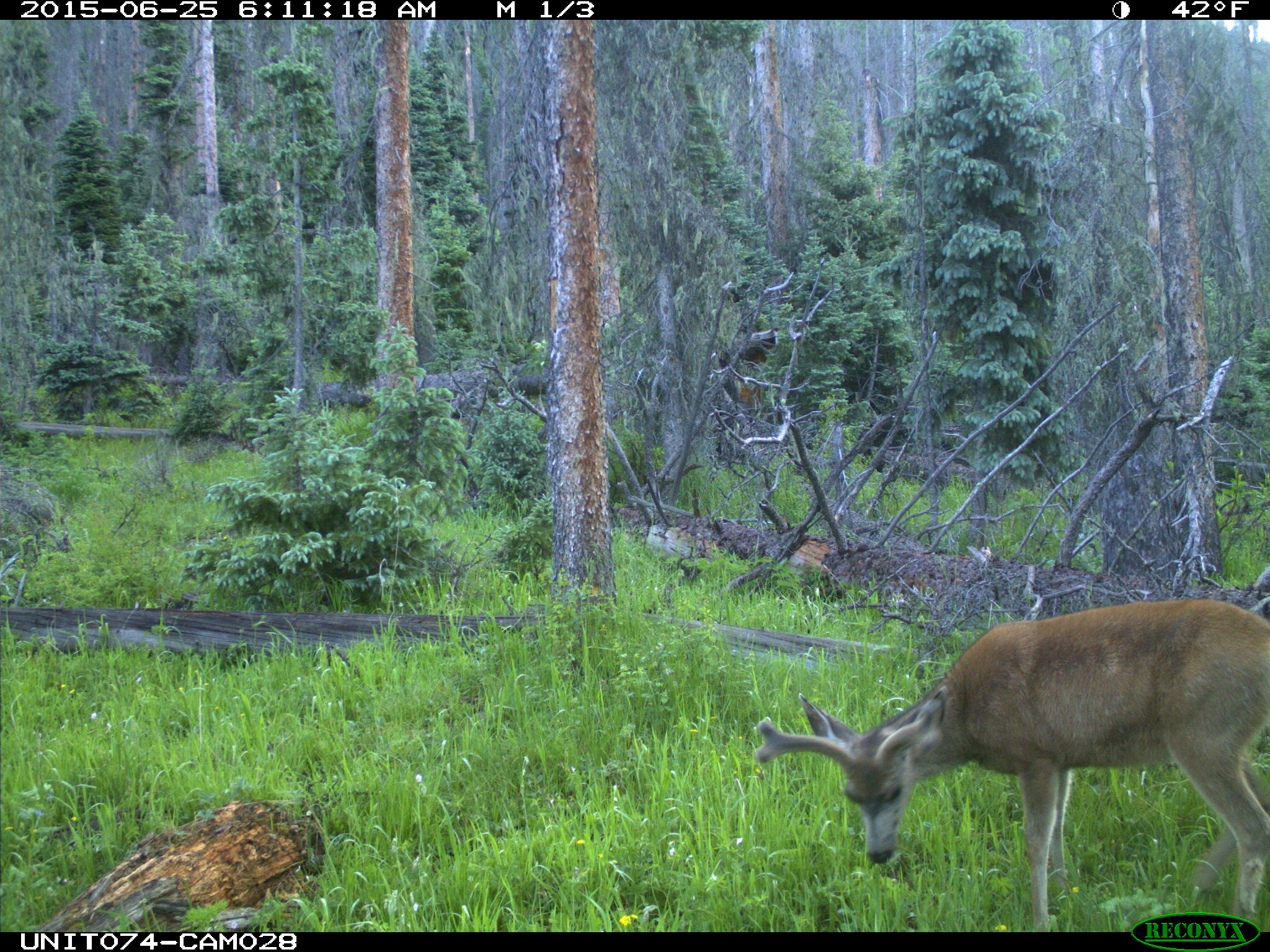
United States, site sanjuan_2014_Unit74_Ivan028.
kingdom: Animalia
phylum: Chordata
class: Mammalia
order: Artiodactyla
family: Cervidae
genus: Odocoileus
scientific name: Odocoileus hemionus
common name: mule deer